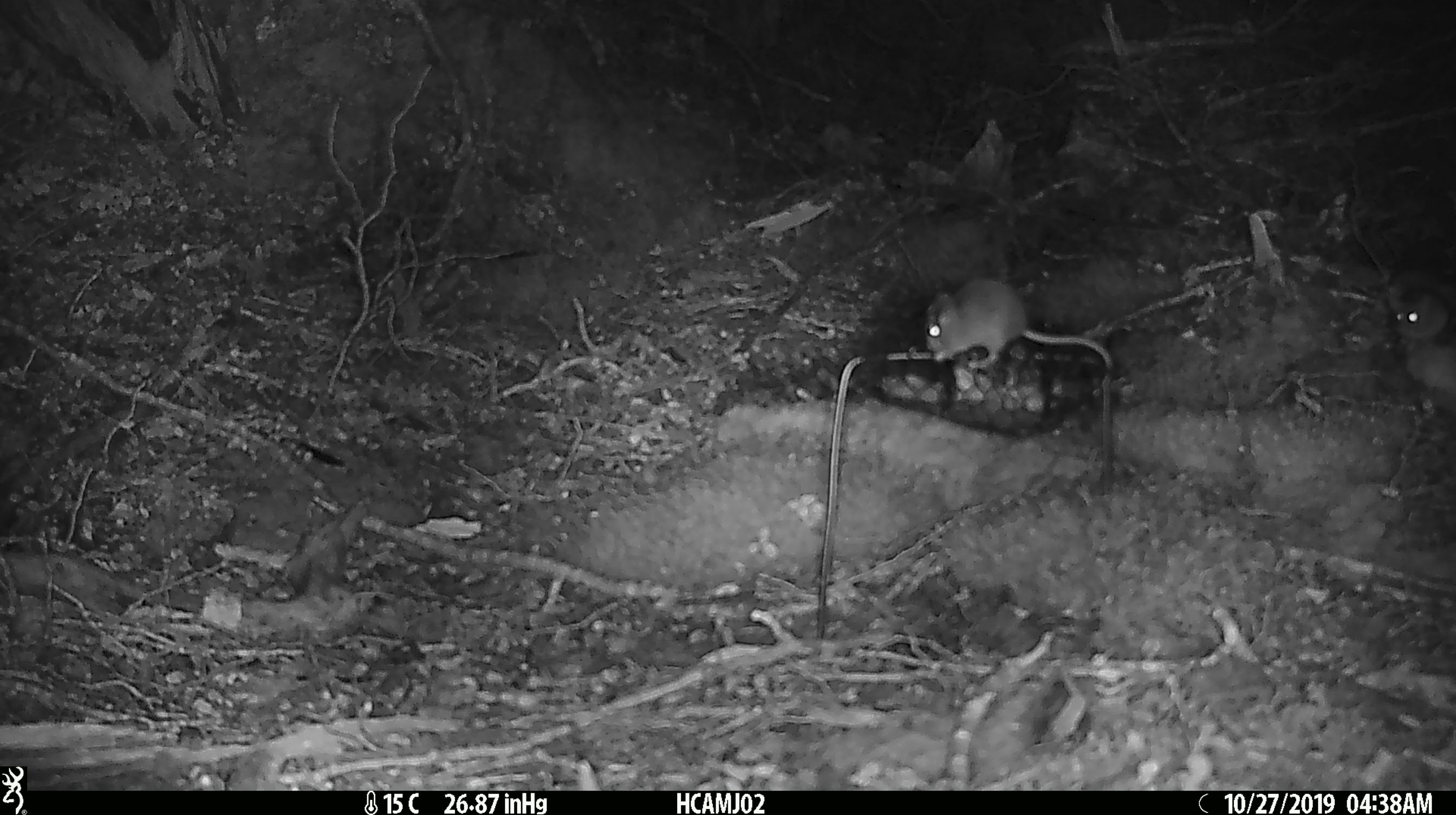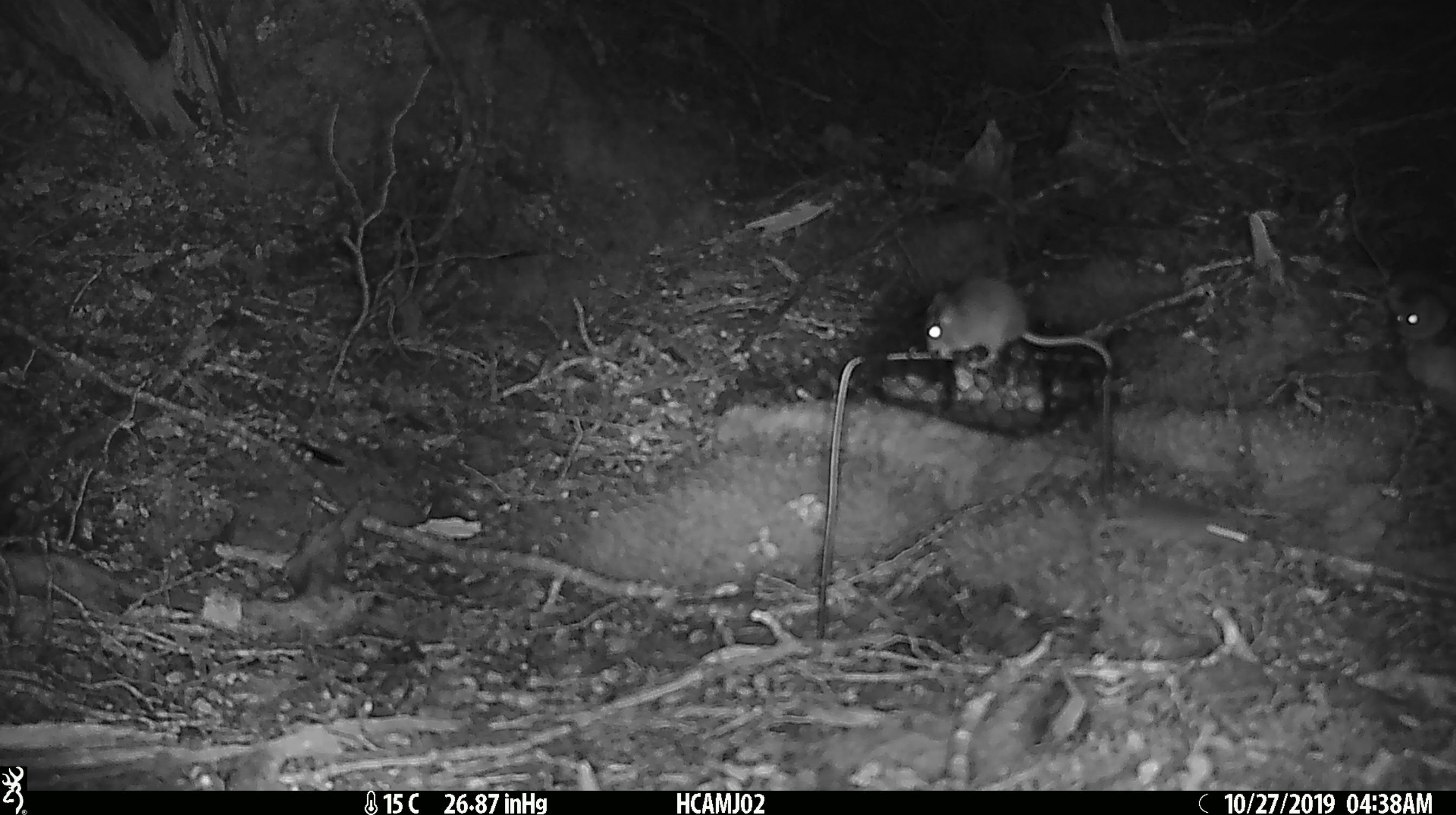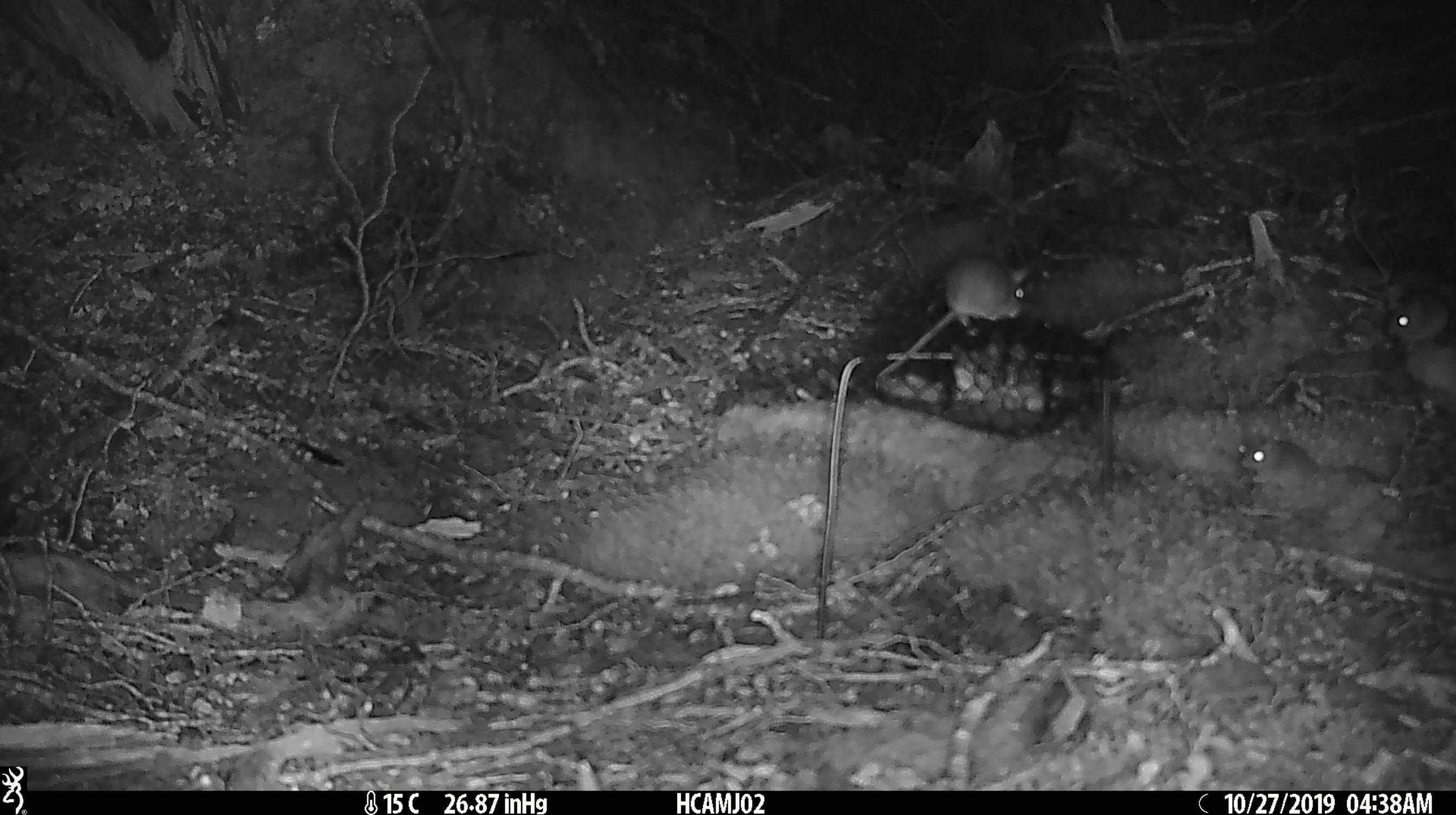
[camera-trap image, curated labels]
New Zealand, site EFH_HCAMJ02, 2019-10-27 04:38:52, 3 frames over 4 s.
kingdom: Animalia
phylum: Chordata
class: Mammalia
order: Rodentia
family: Muridae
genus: Mus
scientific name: Mus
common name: mouse